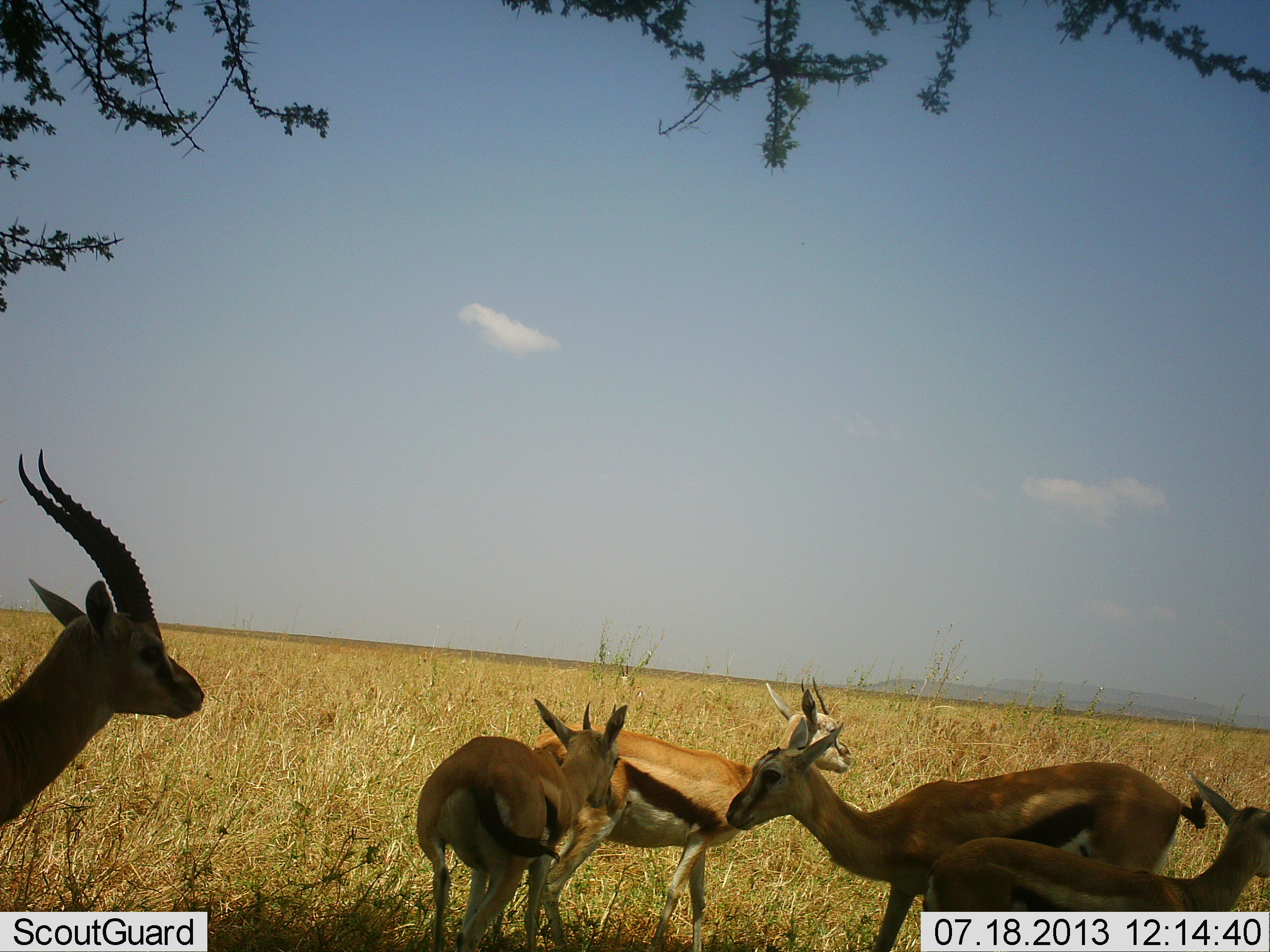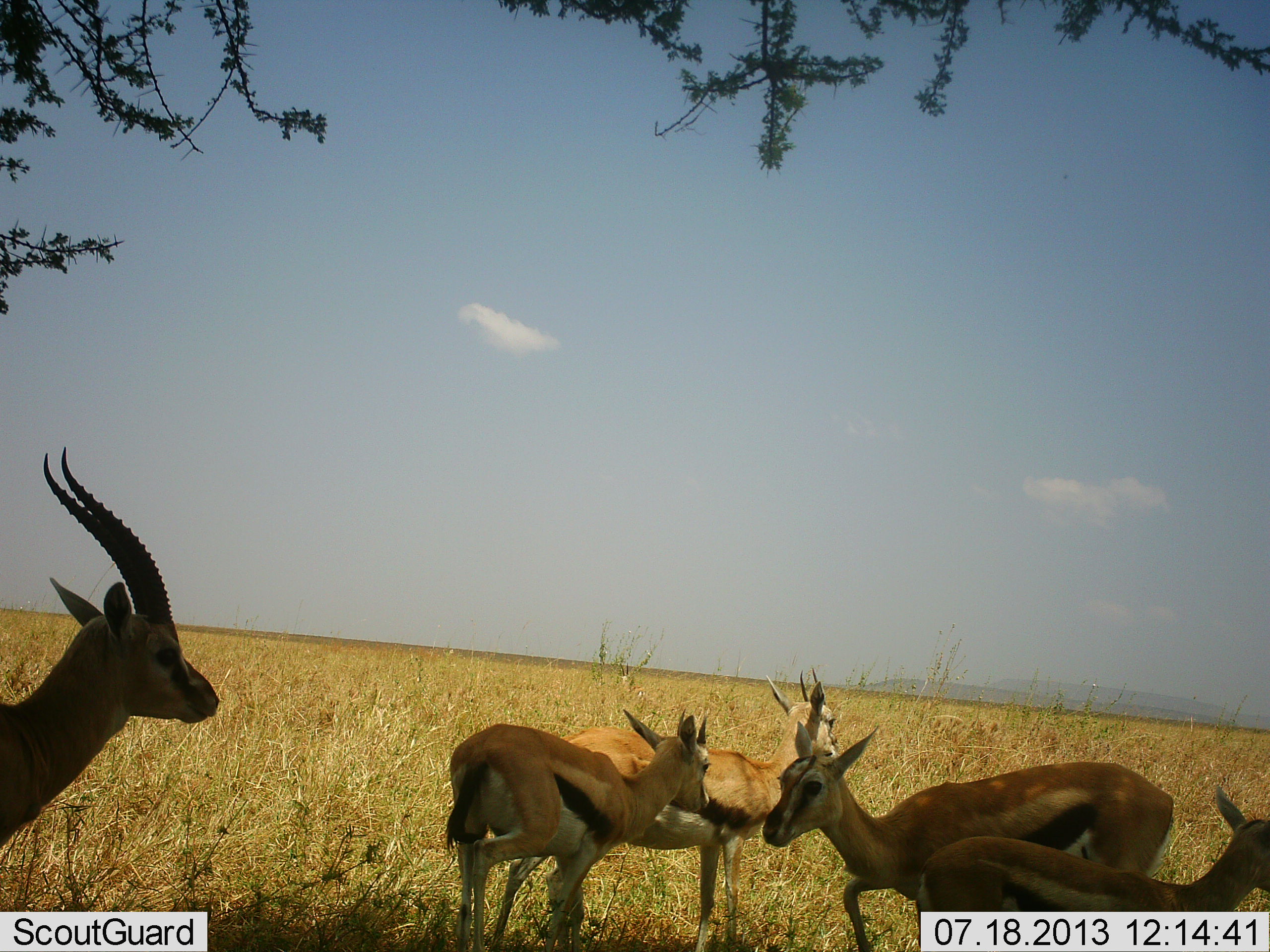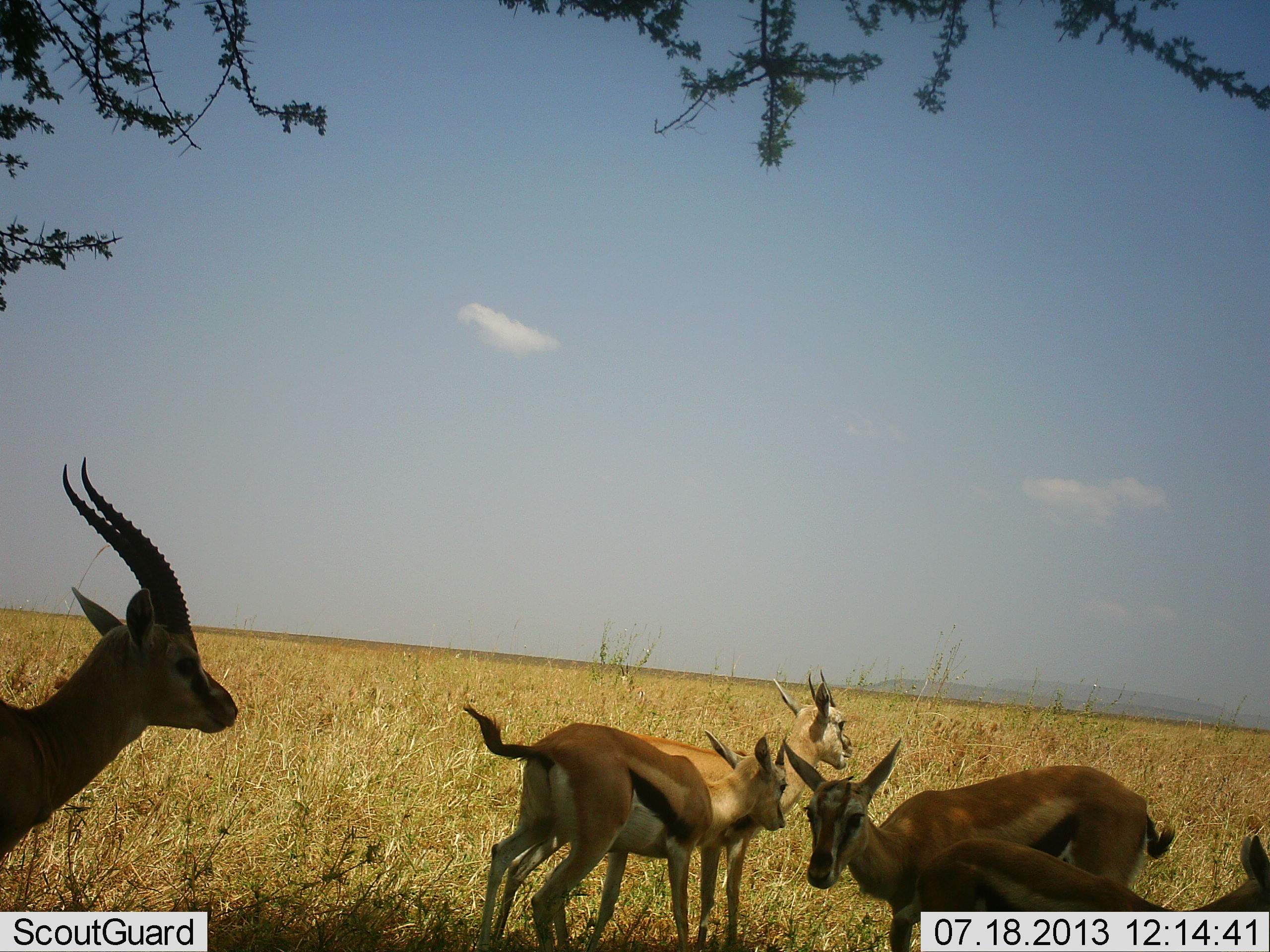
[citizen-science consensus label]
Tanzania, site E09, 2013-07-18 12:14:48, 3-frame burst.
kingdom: Animalia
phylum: Chordata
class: Mammalia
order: Artiodactyla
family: Bovidae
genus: Eudorcas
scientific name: Eudorcas thomsonii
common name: thomson's gazelle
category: gazellethomsons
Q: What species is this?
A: Gazellethomsons (thomson's gazelle) (Eudorcas thomsonii).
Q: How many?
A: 5.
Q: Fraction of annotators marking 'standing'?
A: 100%.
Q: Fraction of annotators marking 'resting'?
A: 10%.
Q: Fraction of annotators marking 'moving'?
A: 30%.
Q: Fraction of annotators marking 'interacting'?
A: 10%.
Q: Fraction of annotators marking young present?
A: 30%.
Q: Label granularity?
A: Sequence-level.